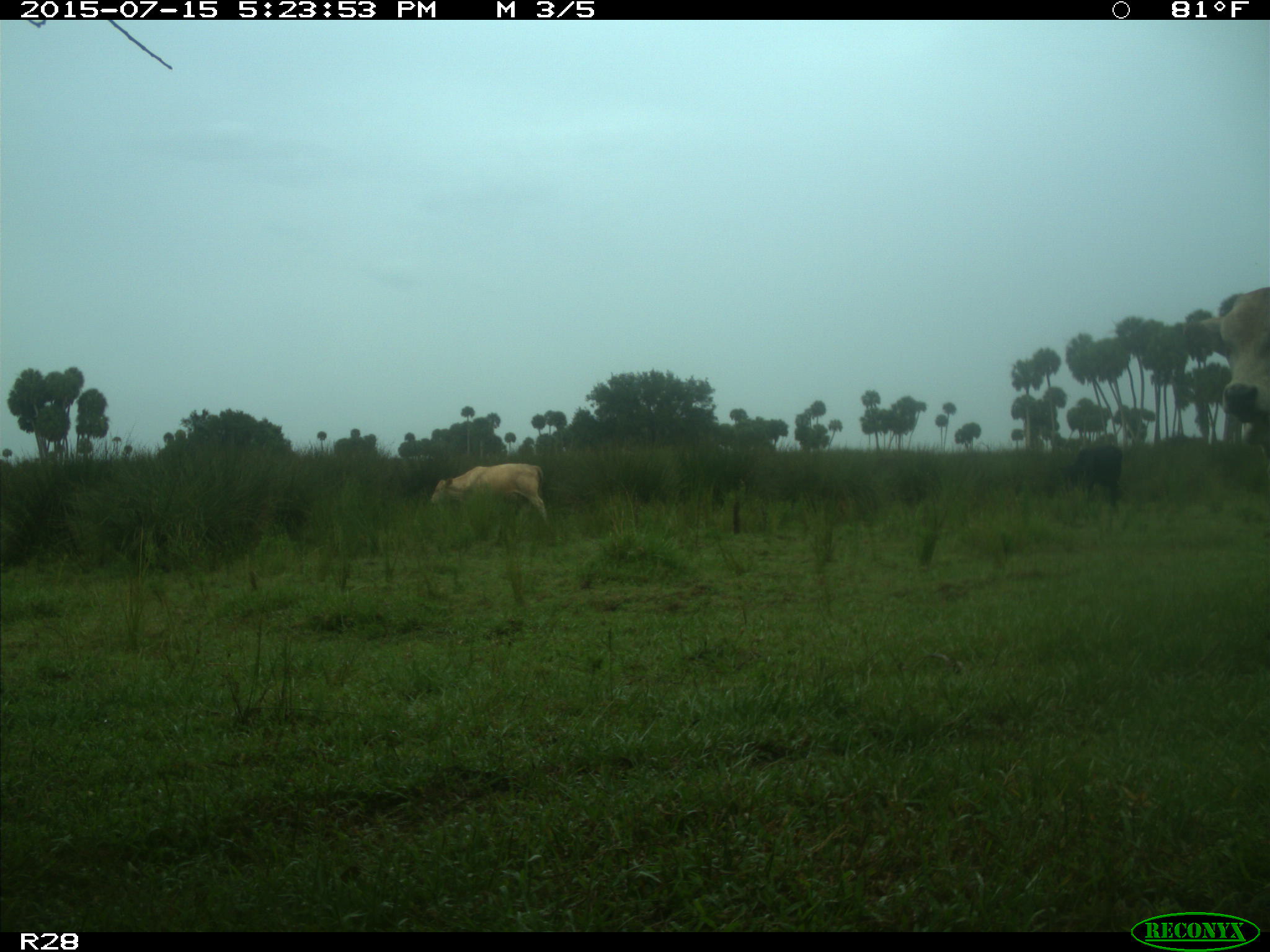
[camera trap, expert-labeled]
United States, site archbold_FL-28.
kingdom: Animalia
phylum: Chordata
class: Mammalia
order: Artiodactyla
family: Bovidae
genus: Bos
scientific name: Bos taurus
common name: domestic cow